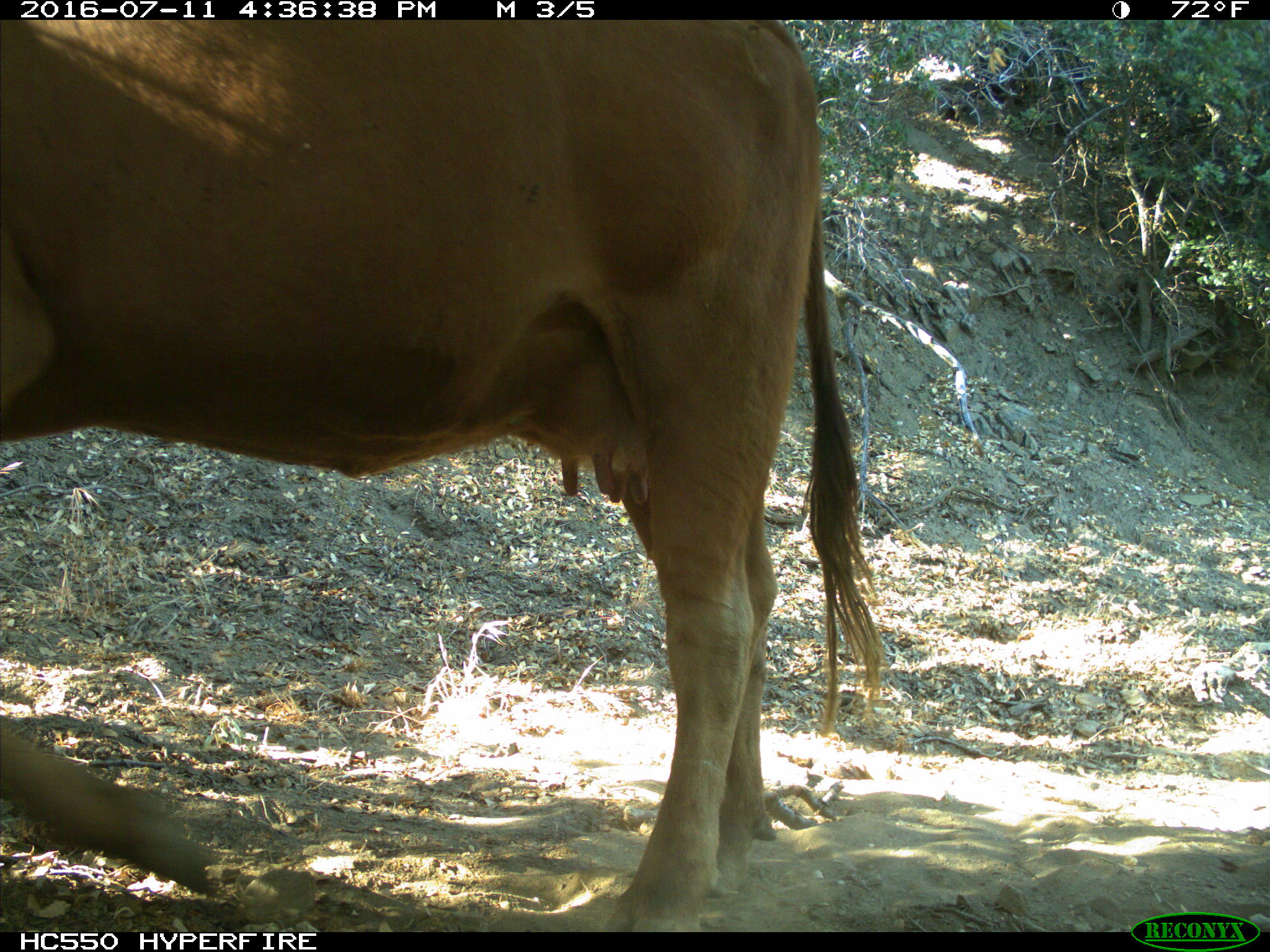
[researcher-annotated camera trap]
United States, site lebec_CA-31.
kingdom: Animalia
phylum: Chordata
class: Mammalia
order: Artiodactyla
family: Bovidae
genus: Bos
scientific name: Bos taurus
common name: domestic cow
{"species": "Bos taurus (domestic cow)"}